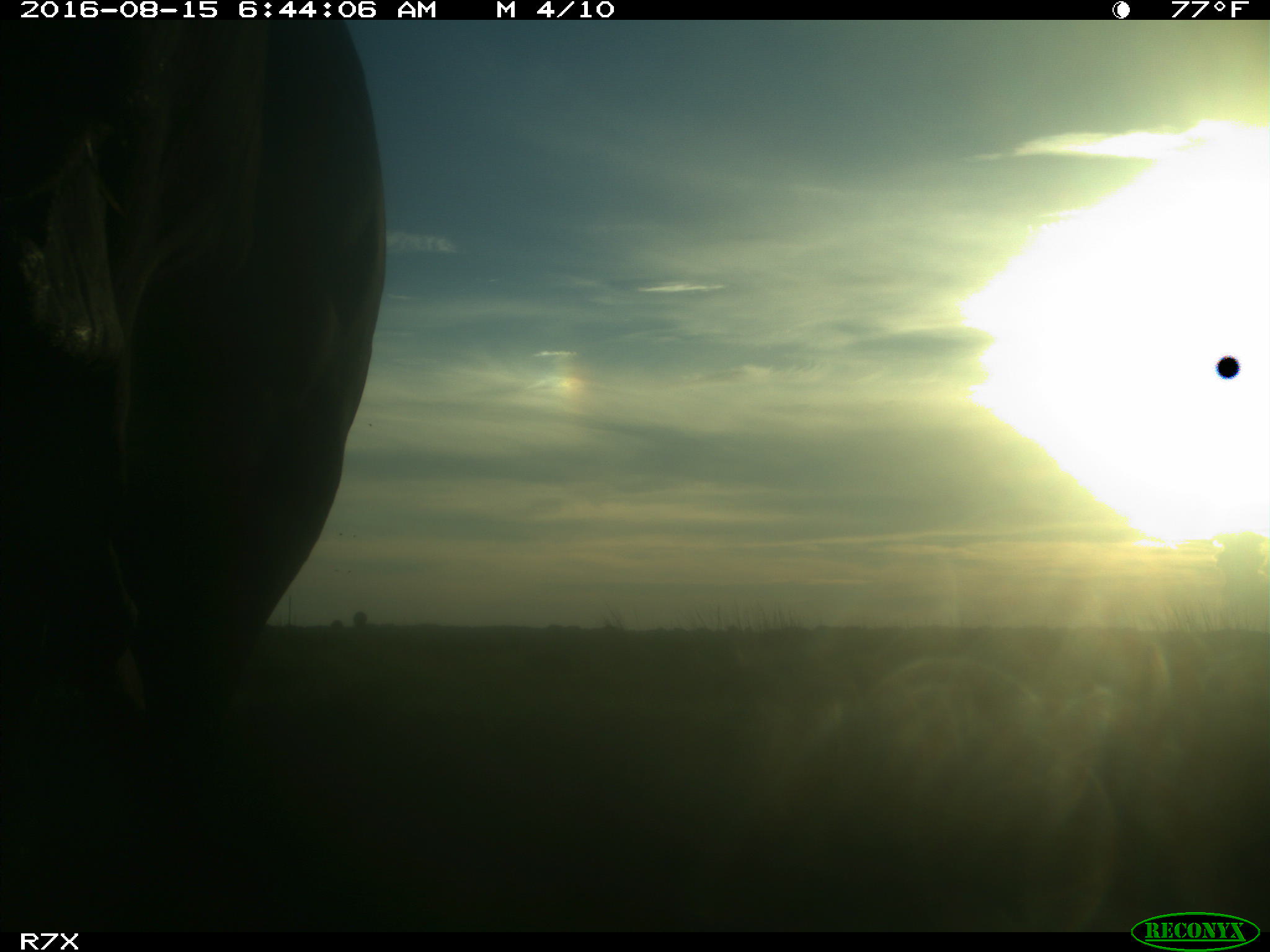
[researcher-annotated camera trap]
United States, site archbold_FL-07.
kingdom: Animalia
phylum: Chordata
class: Mammalia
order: Artiodactyla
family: Bovidae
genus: Bos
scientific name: Bos taurus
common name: domestic cow